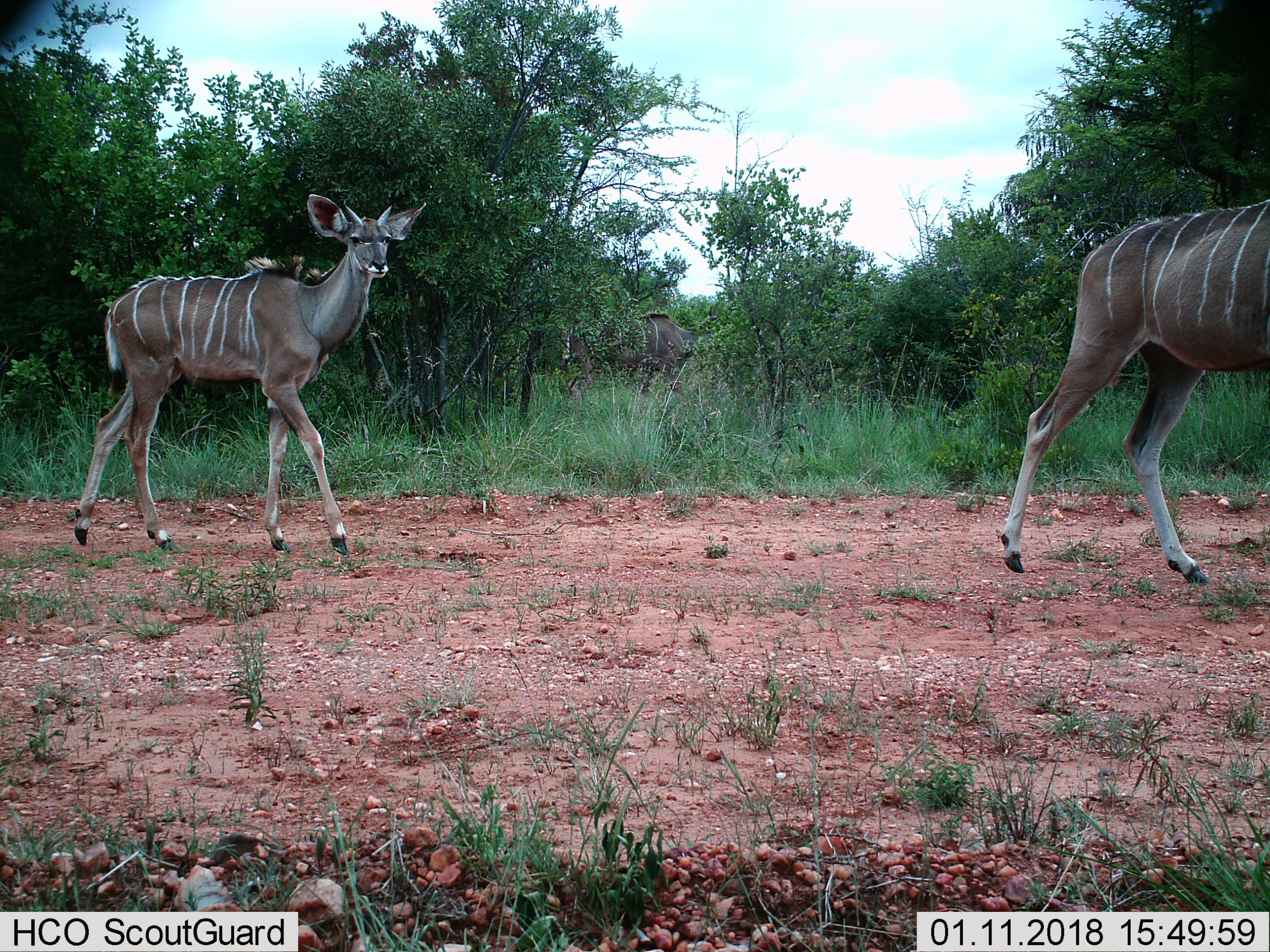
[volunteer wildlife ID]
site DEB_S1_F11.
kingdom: Animalia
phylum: Chordata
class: Mammalia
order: Artiodactyla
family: Bovidae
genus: Tragelaphus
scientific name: Tragelaphus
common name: kudu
Kudu (Tragelaphus), count 3. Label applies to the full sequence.